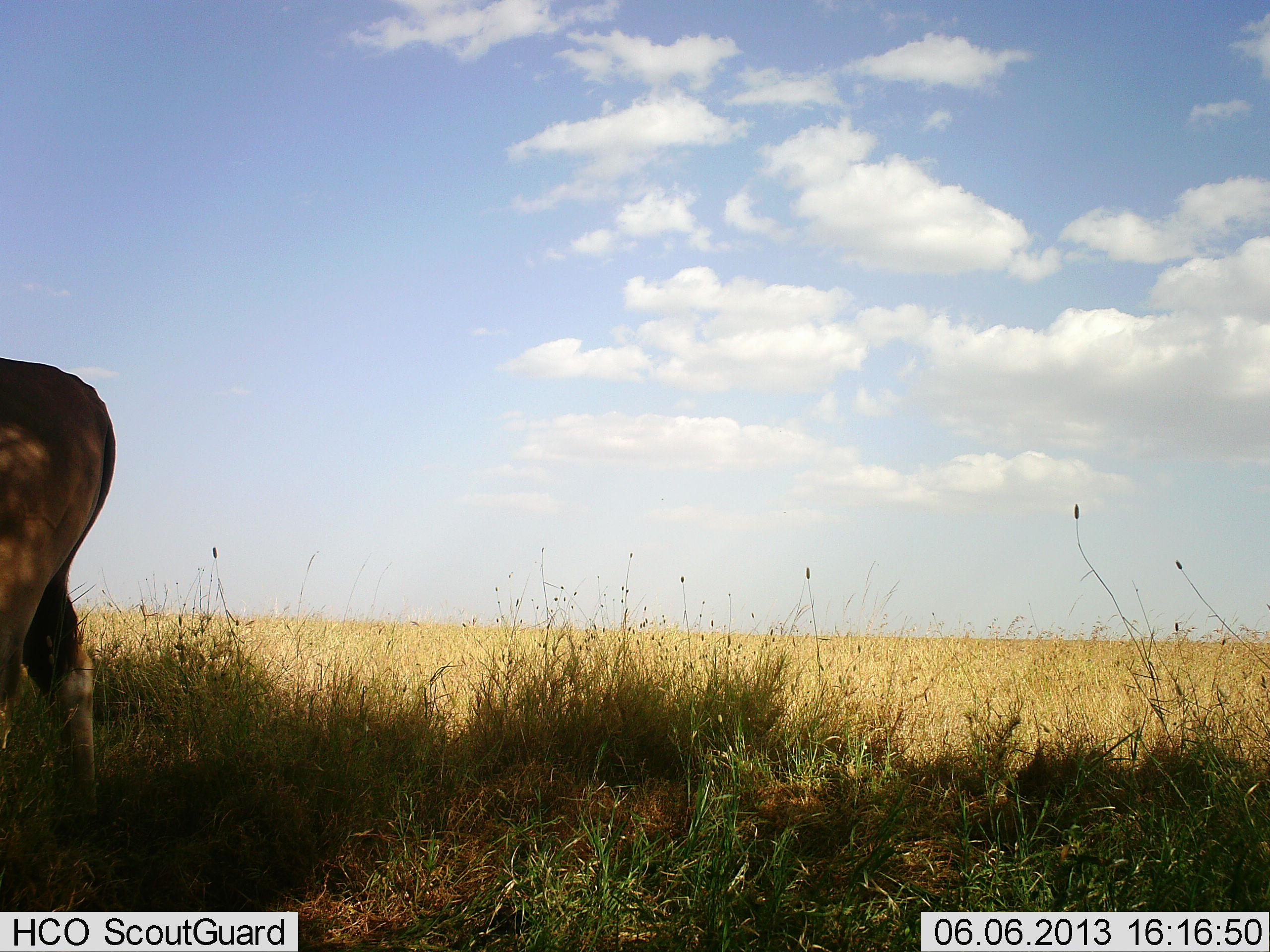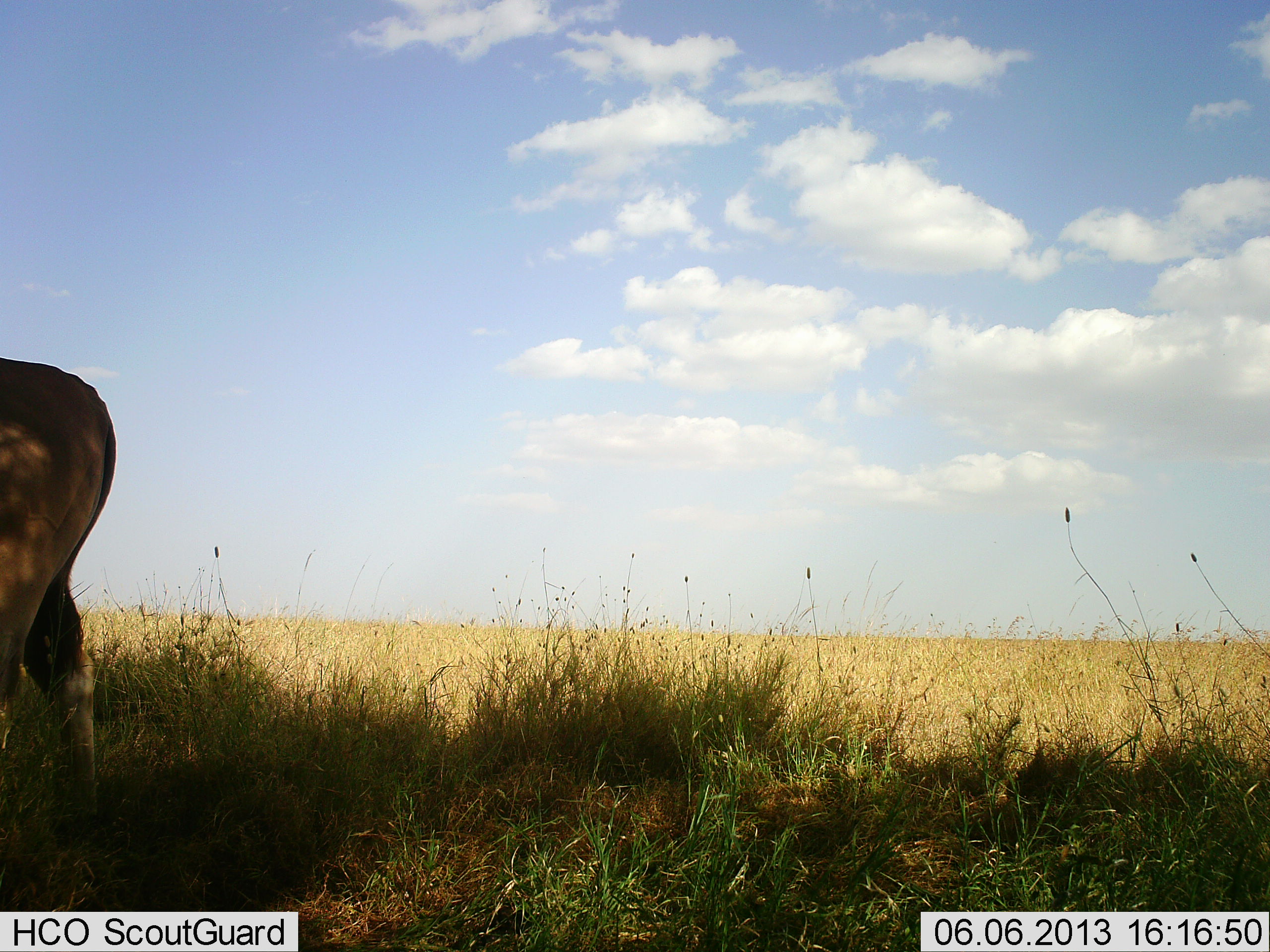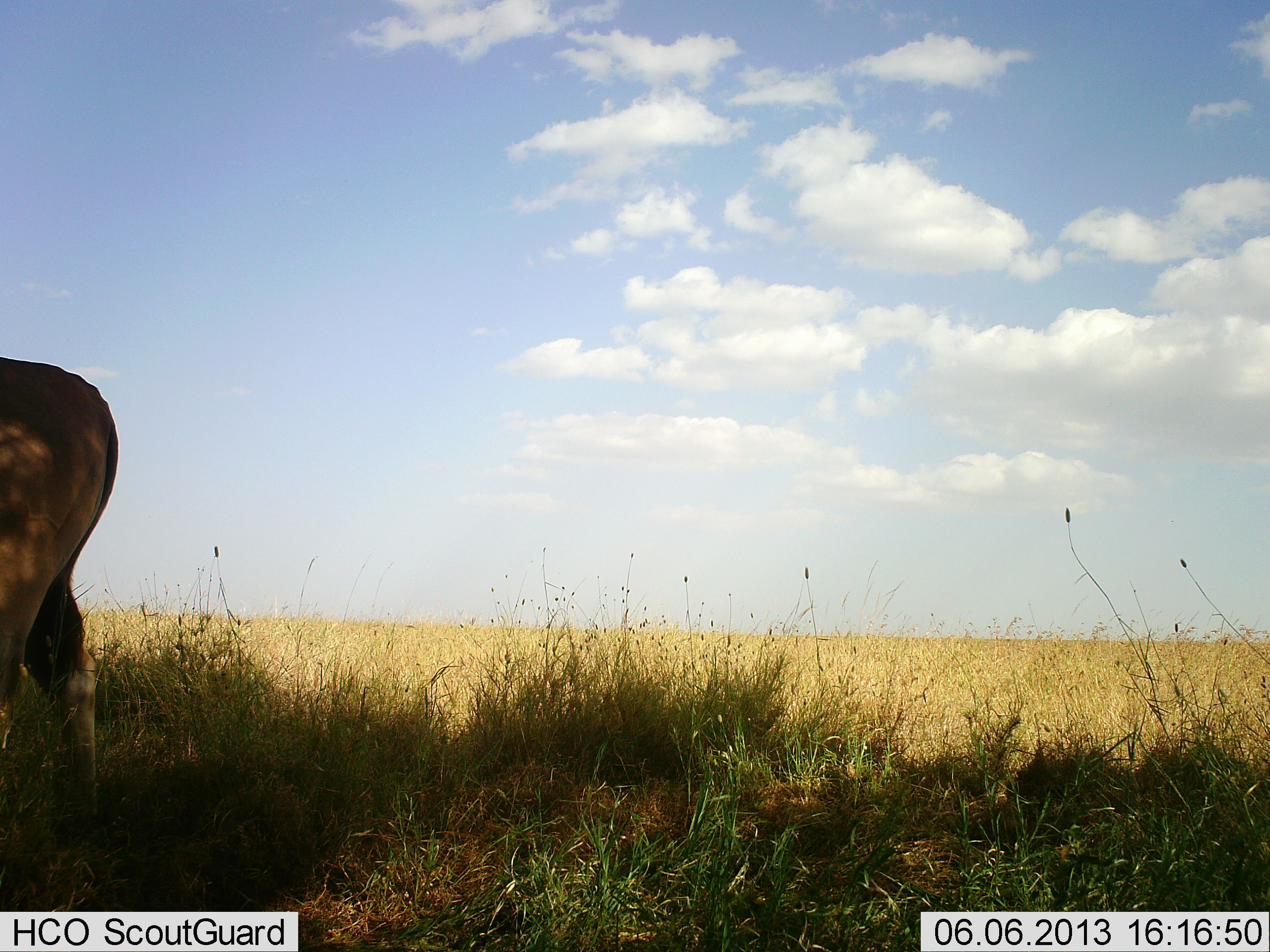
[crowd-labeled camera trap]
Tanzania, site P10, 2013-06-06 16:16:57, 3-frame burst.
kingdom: Animalia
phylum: Chordata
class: Mammalia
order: Artiodactyla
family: Bovidae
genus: Tragelaphus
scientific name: Tragelaphus oryx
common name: eland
Eland (Tragelaphus oryx), count 1. Behavior (volunteer vote fractions): standing 100%, resting 0%, moving 0%, interacting 0%. Young present (vote fraction): 0%. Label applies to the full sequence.